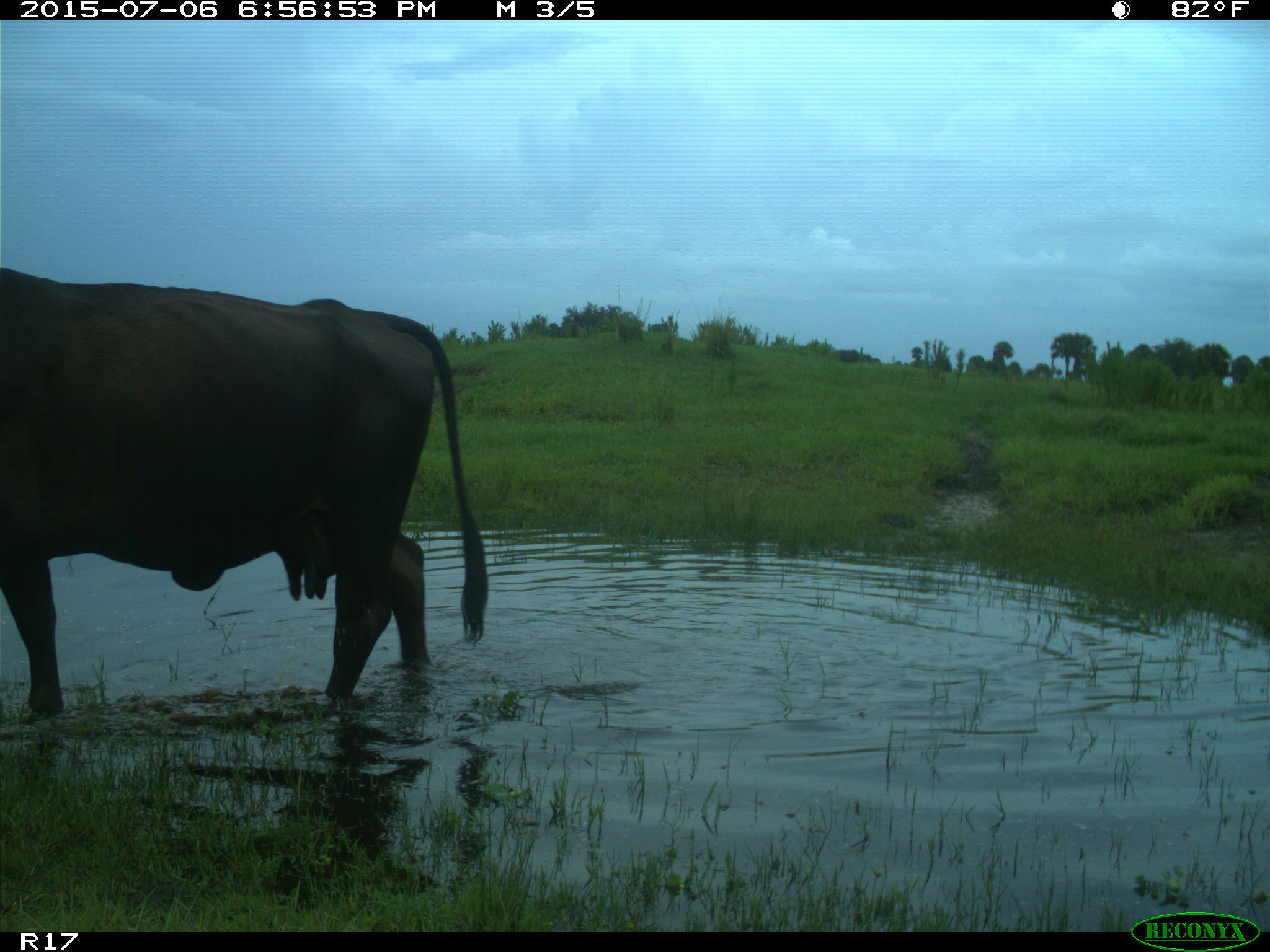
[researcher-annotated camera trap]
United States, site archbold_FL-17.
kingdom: Animalia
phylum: Chordata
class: Mammalia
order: Artiodactyla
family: Bovidae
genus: Bos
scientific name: Bos taurus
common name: domestic cow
Bos taurus (domestic cow).